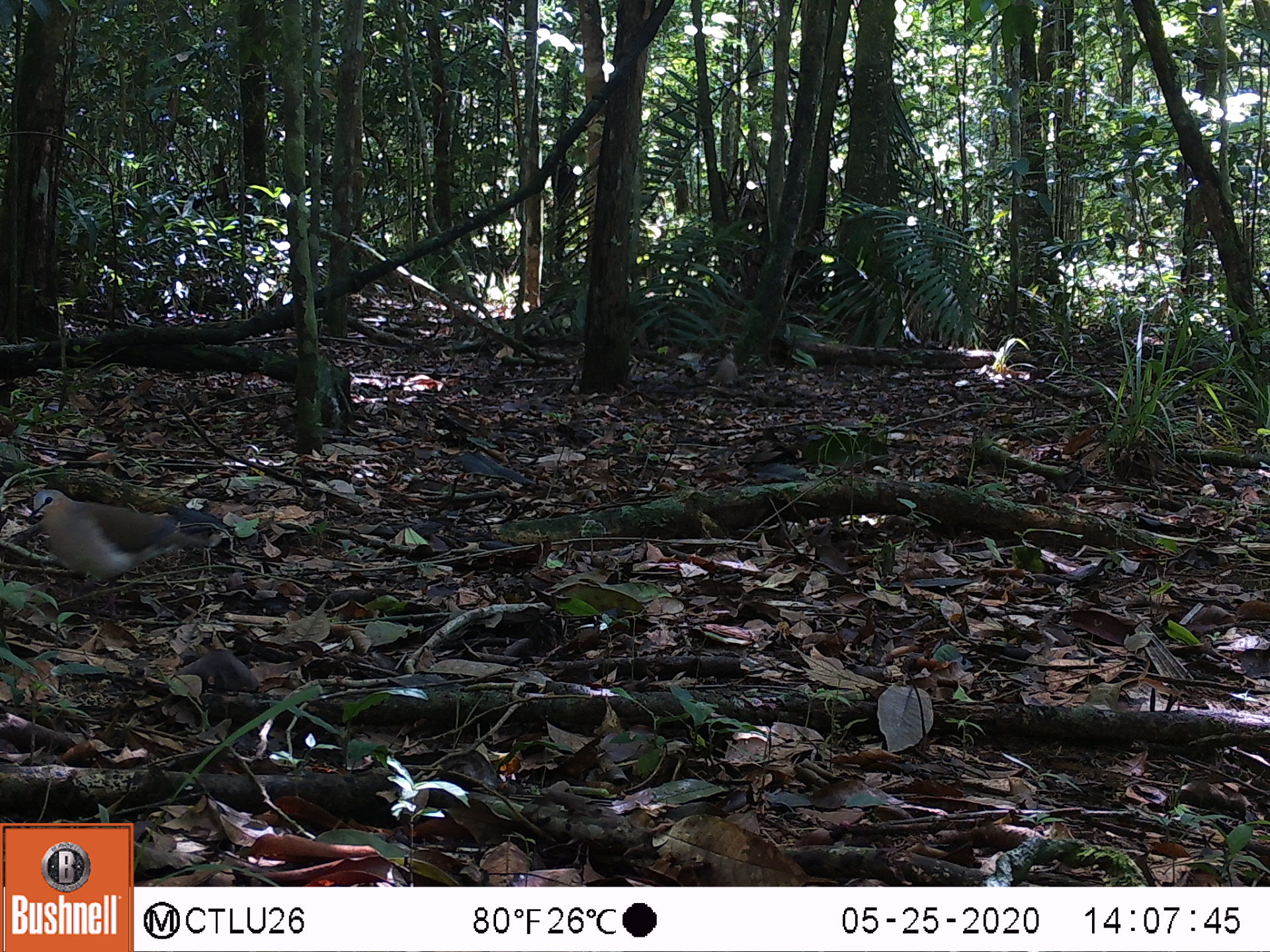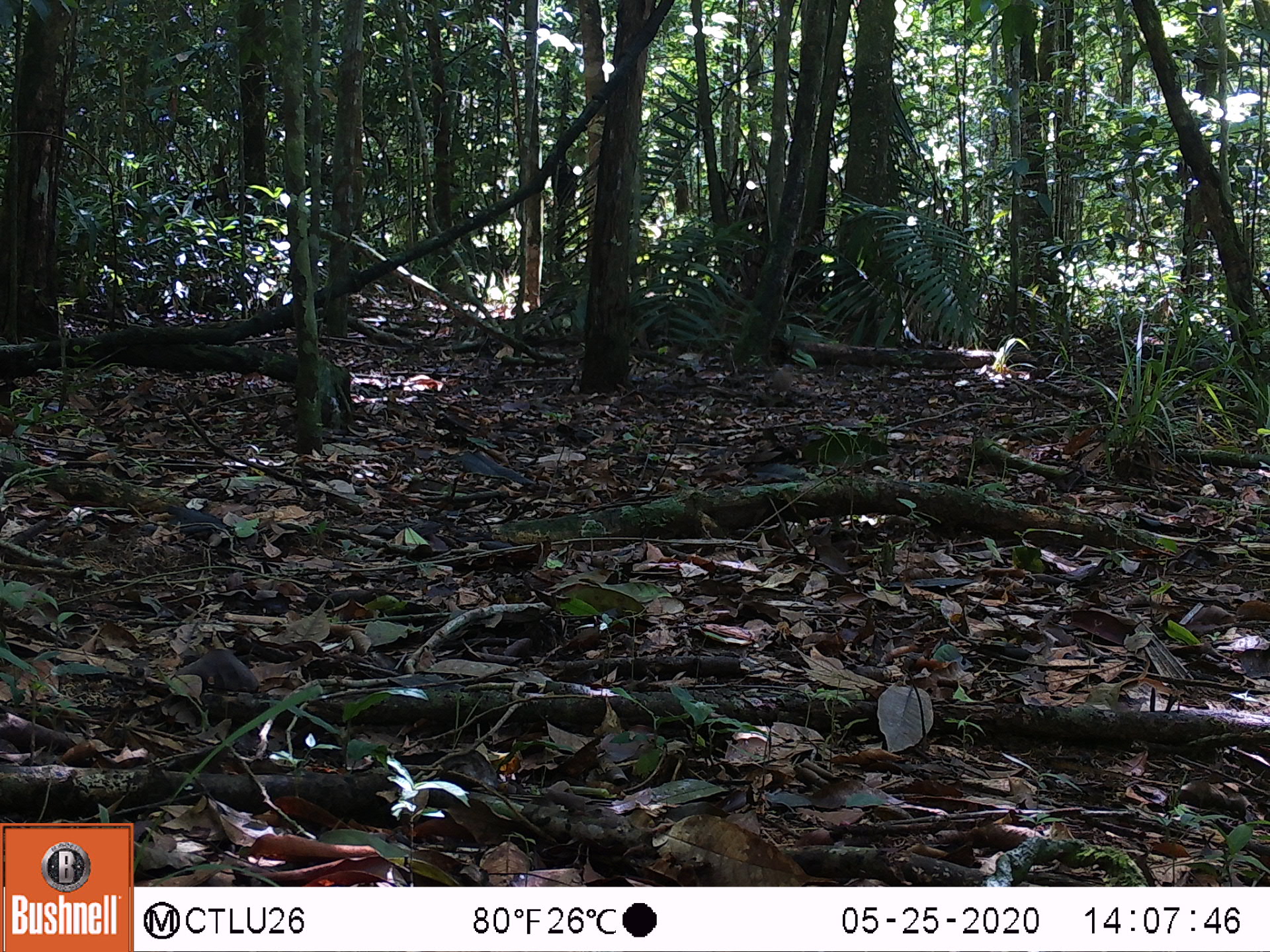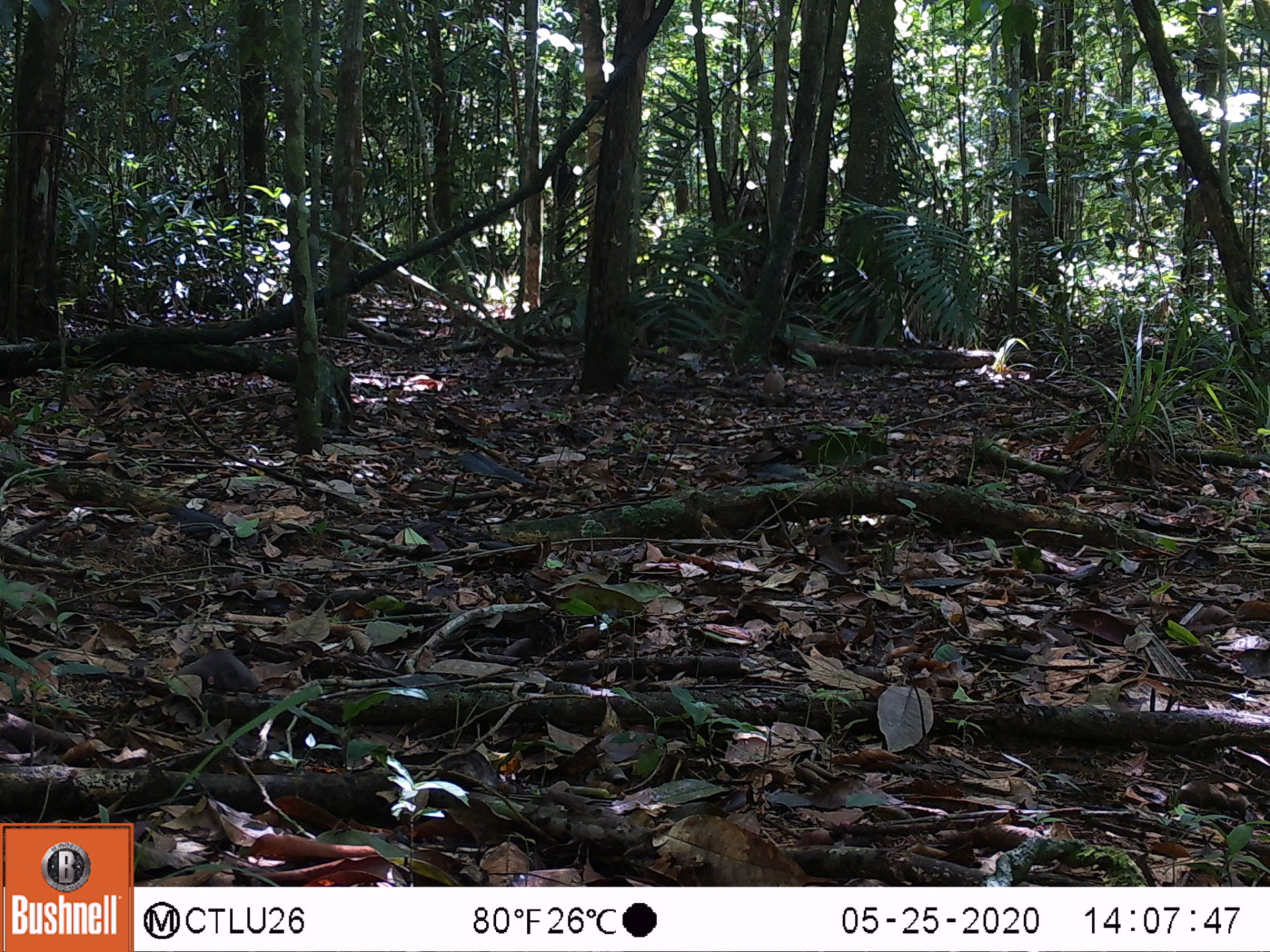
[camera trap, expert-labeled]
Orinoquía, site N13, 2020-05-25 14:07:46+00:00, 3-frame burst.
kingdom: Animalia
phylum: Chordata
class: Aves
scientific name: Aves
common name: bird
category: unknown bird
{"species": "unknown bird (bird) (Aves)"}